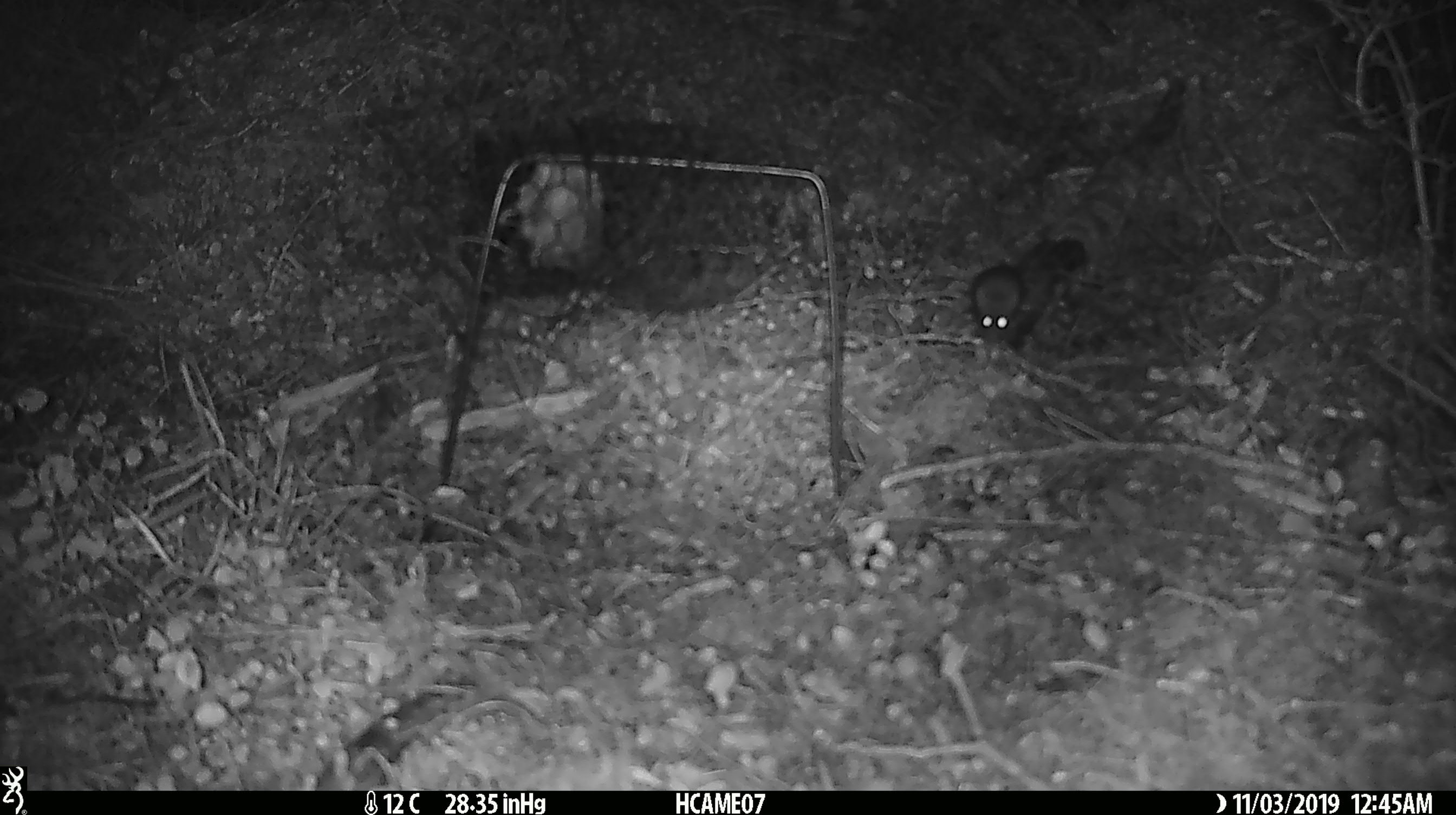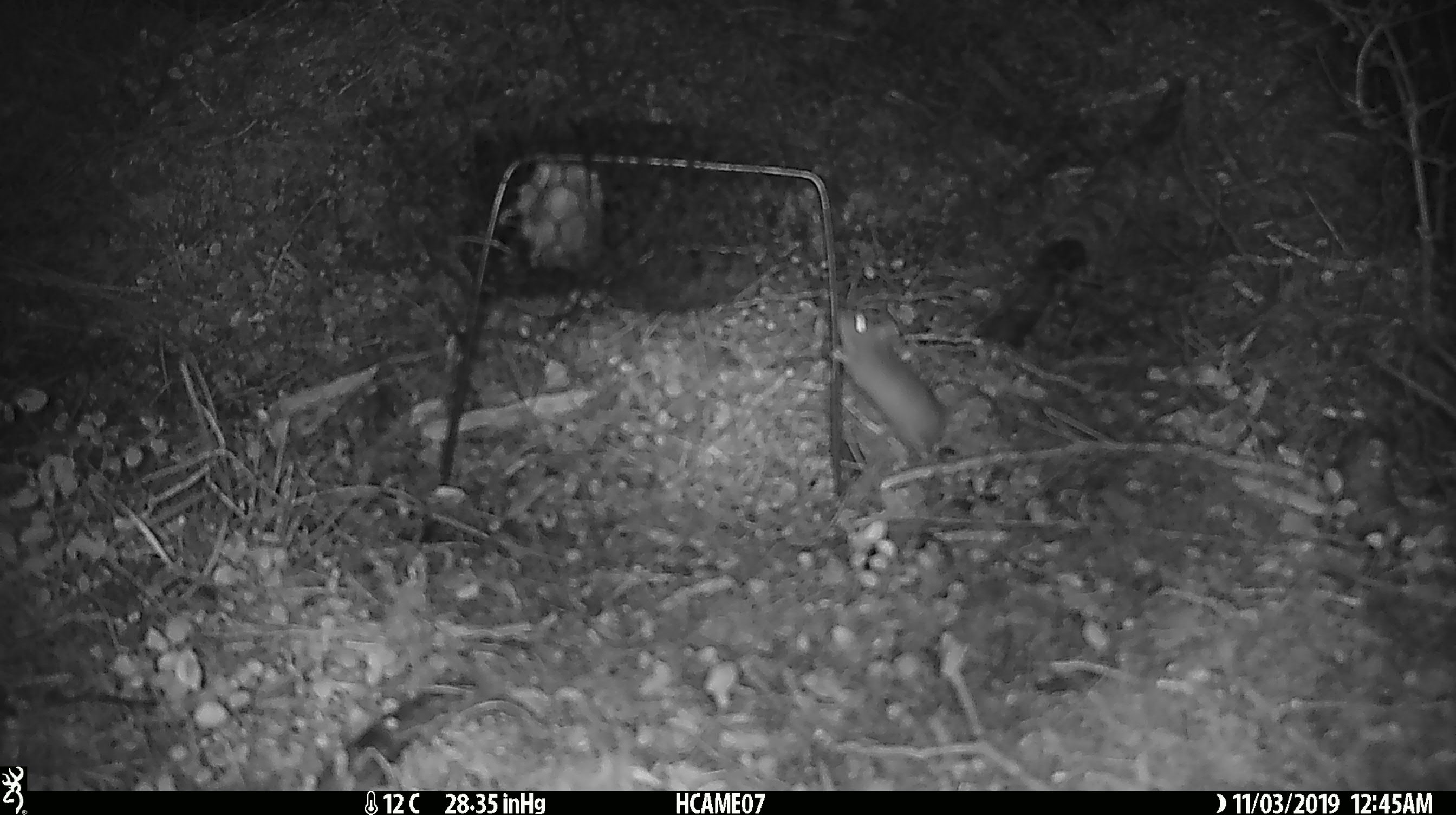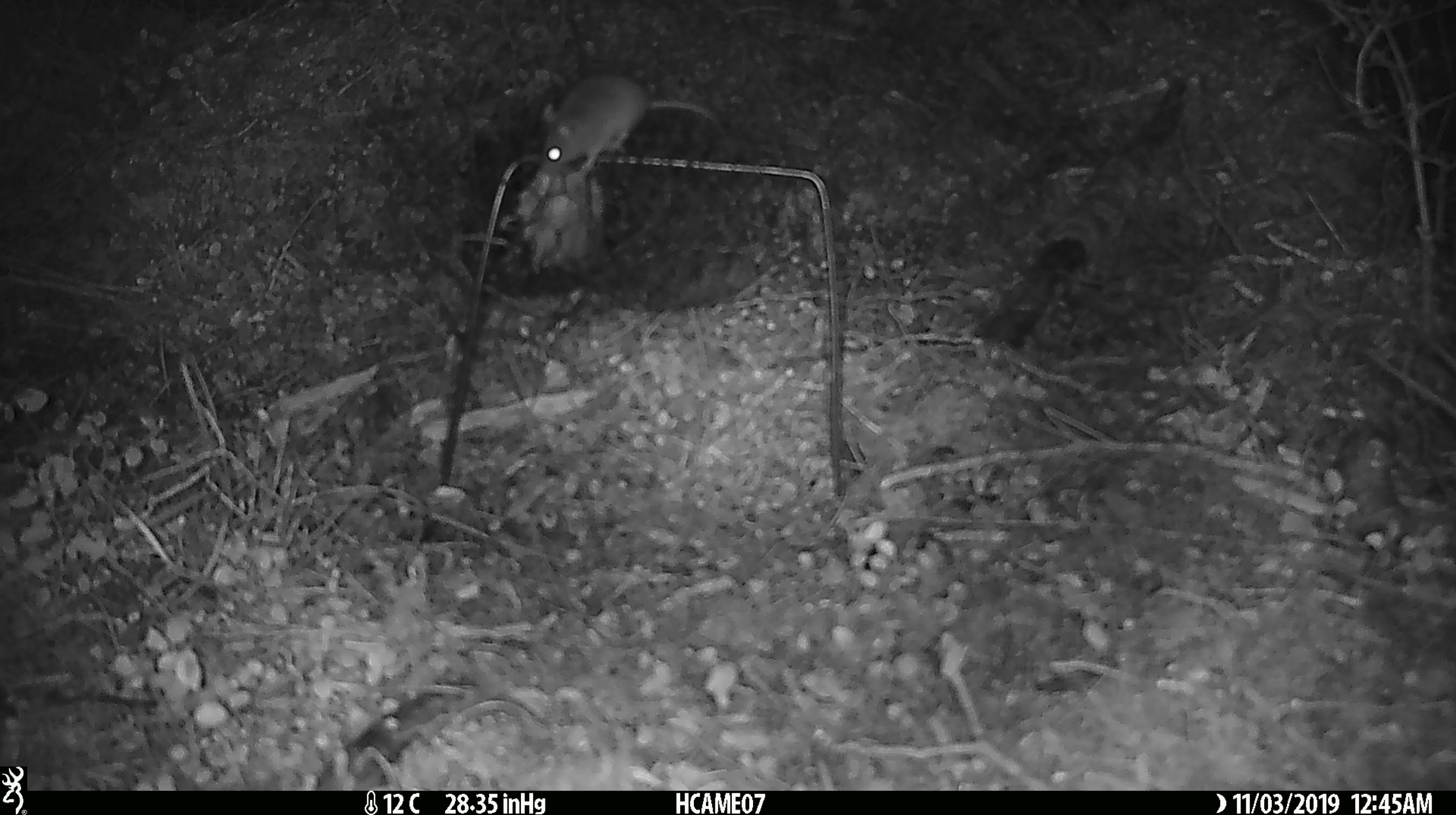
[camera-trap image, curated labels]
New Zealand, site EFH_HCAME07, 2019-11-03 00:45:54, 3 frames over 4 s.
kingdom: Animalia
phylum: Chordata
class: Mammalia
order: Rodentia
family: Muridae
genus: Mus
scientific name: Mus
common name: mouse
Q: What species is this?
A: Mouse (Mus).